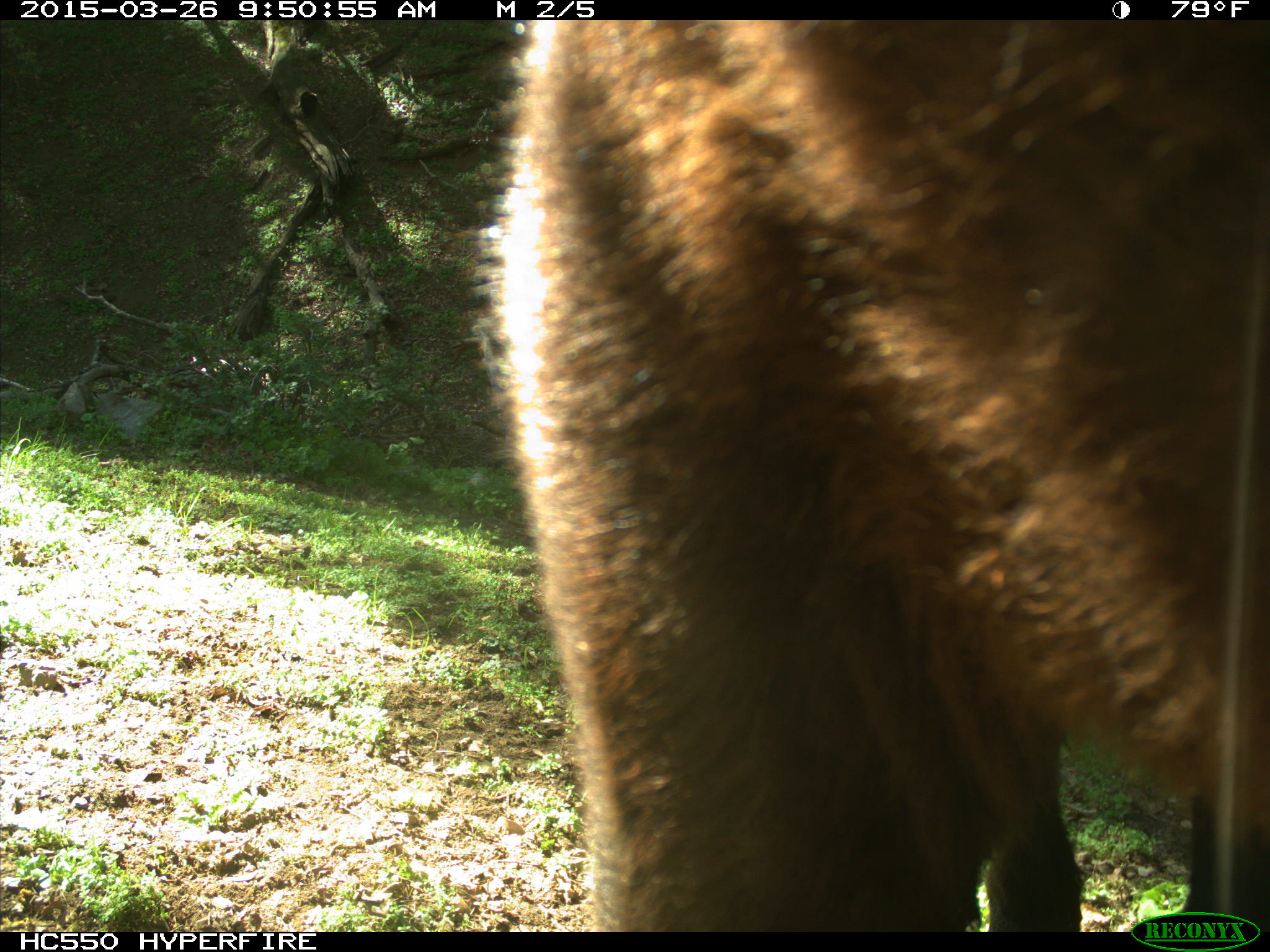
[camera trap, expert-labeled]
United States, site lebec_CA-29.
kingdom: Animalia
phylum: Chordata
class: Mammalia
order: Artiodactyla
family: Bovidae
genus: Bos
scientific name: Bos taurus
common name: domestic cow